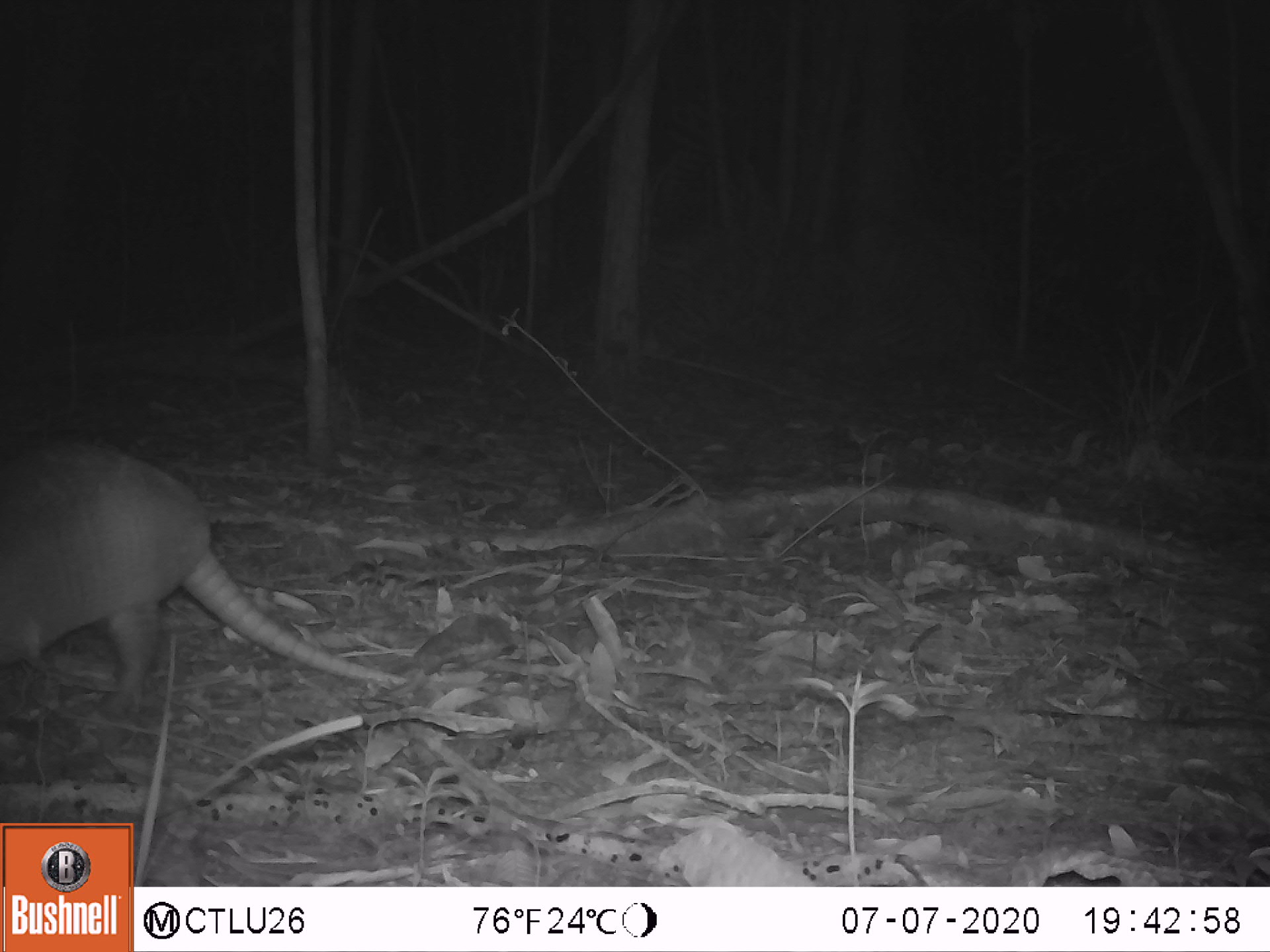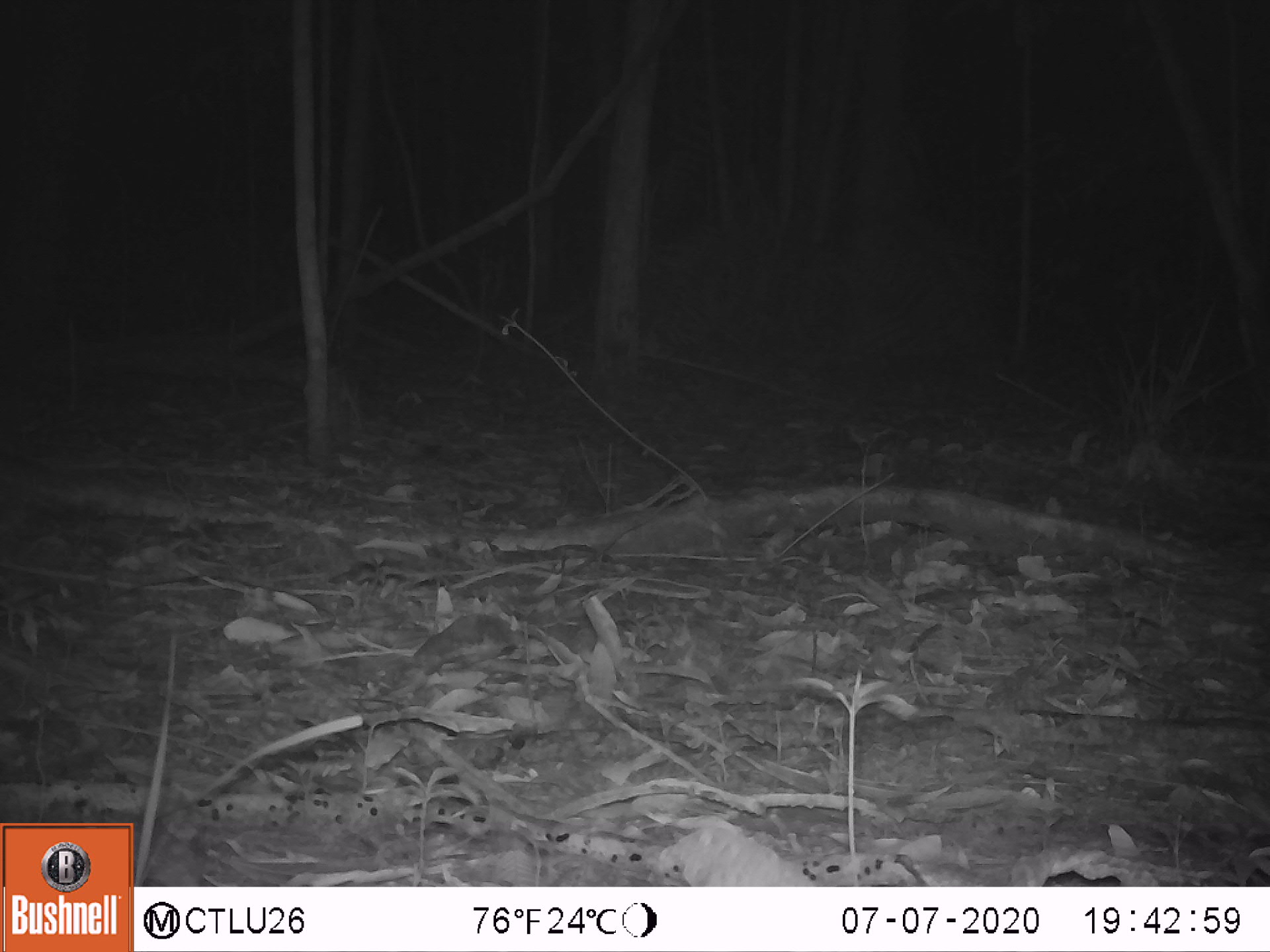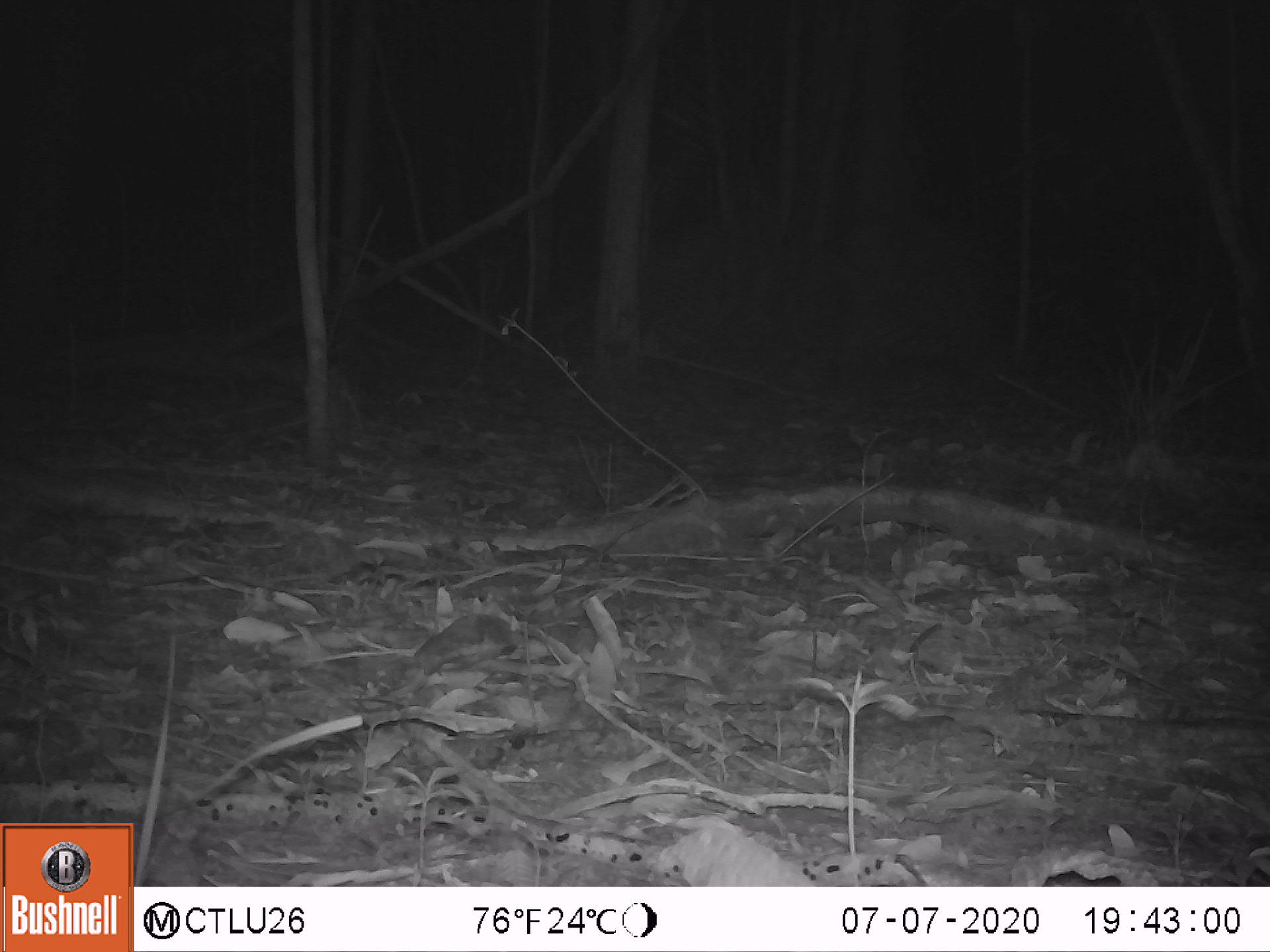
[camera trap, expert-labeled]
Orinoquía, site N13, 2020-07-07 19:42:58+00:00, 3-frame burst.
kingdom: Animalia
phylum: Chordata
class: Mammalia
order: Cingulata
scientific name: Cingulata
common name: armadillo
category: unknown armadillo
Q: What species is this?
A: Unknown armadillo (armadillo) (Cingulata).